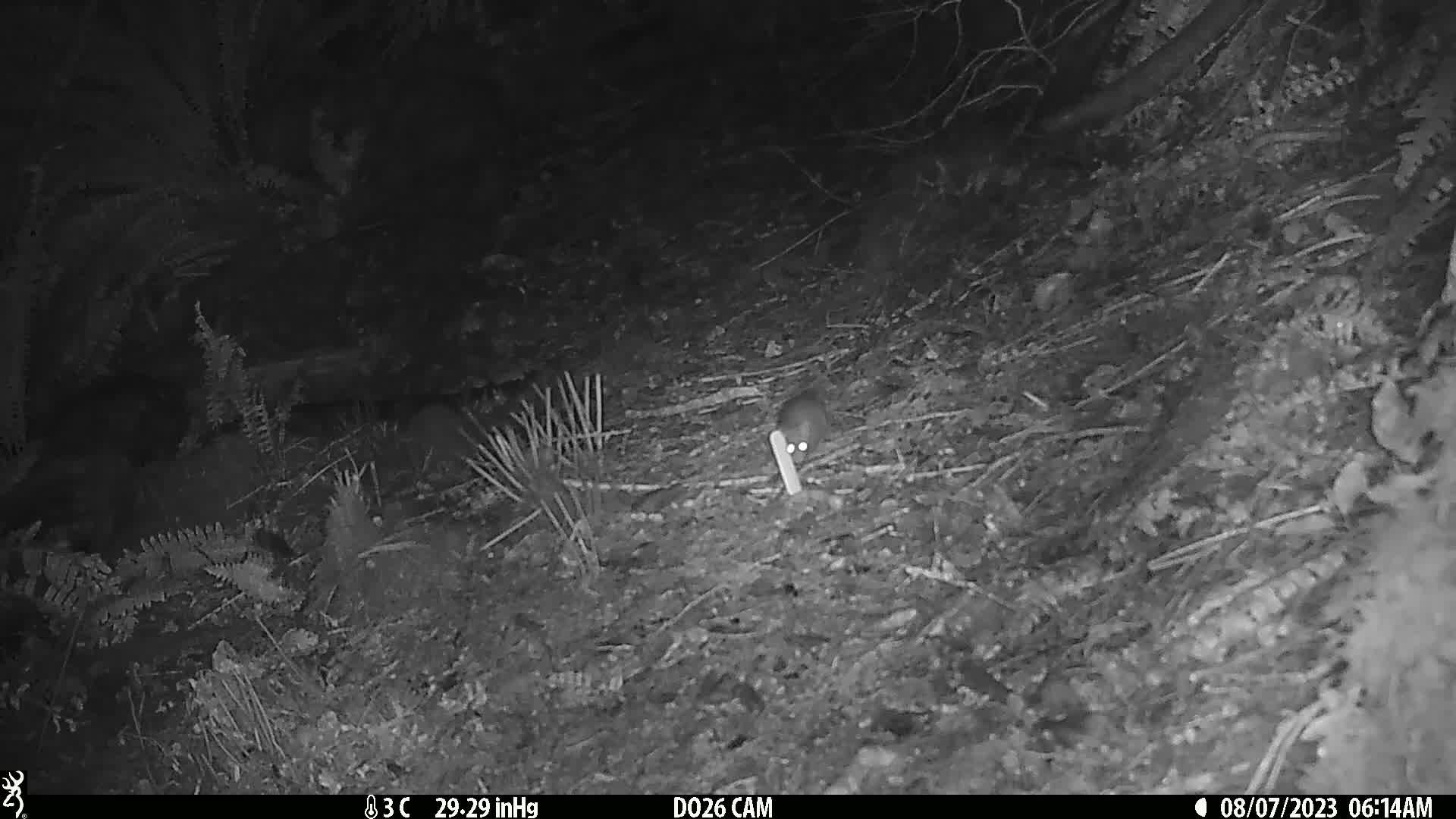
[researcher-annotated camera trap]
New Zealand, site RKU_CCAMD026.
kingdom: Animalia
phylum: Chordata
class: Mammalia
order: Rodentia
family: Muridae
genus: Rattus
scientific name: Rattus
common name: rat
Rat (Rattus).